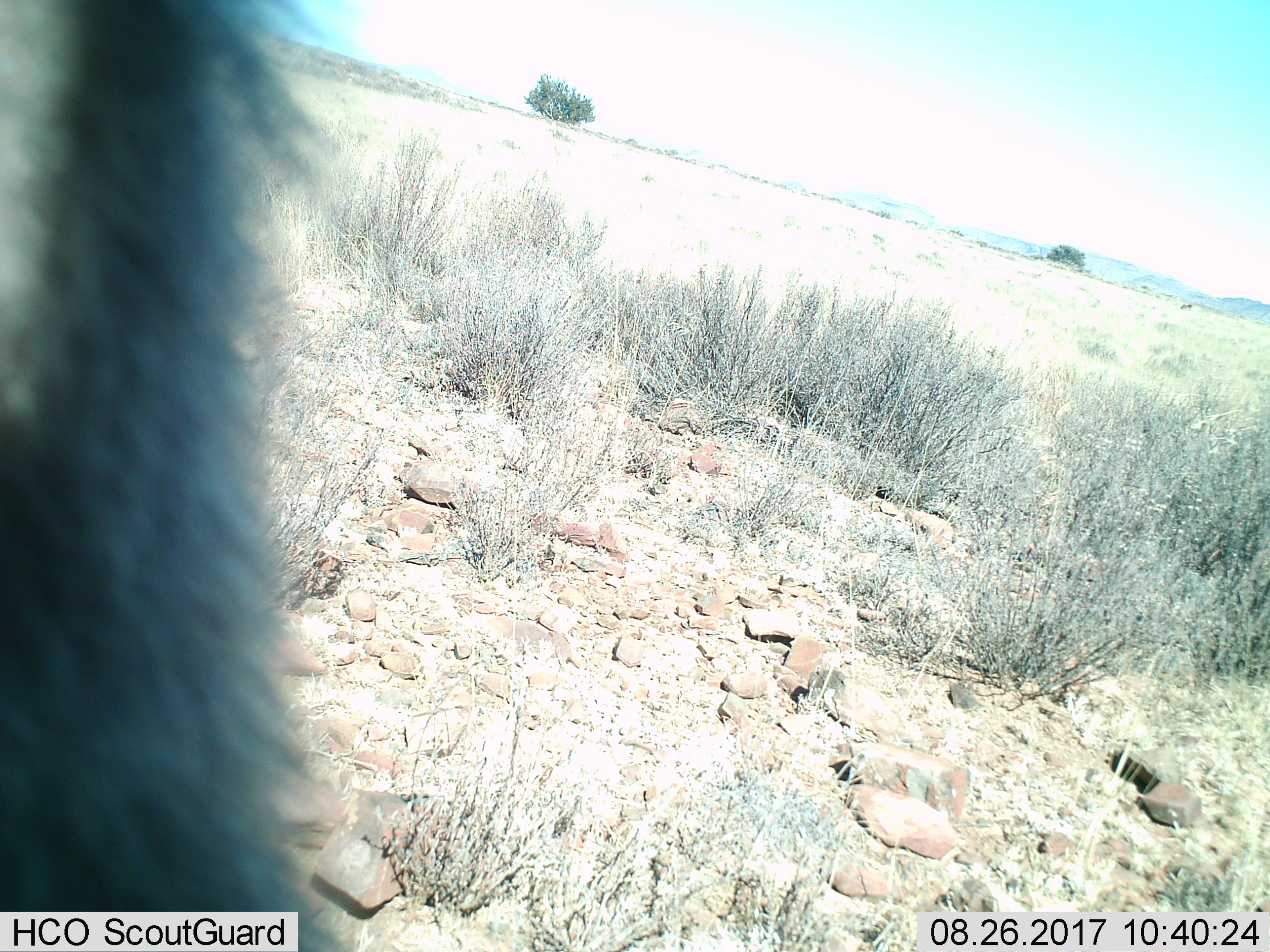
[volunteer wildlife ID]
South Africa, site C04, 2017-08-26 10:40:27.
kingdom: Animalia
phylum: Chordata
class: Mammalia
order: Primates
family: Cercopithecidae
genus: Chlorocebus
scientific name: Chlorocebus pygerythrus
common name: vervet monkey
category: monkeyvervet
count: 1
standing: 33%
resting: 0%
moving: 33%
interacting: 33%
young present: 0%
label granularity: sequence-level